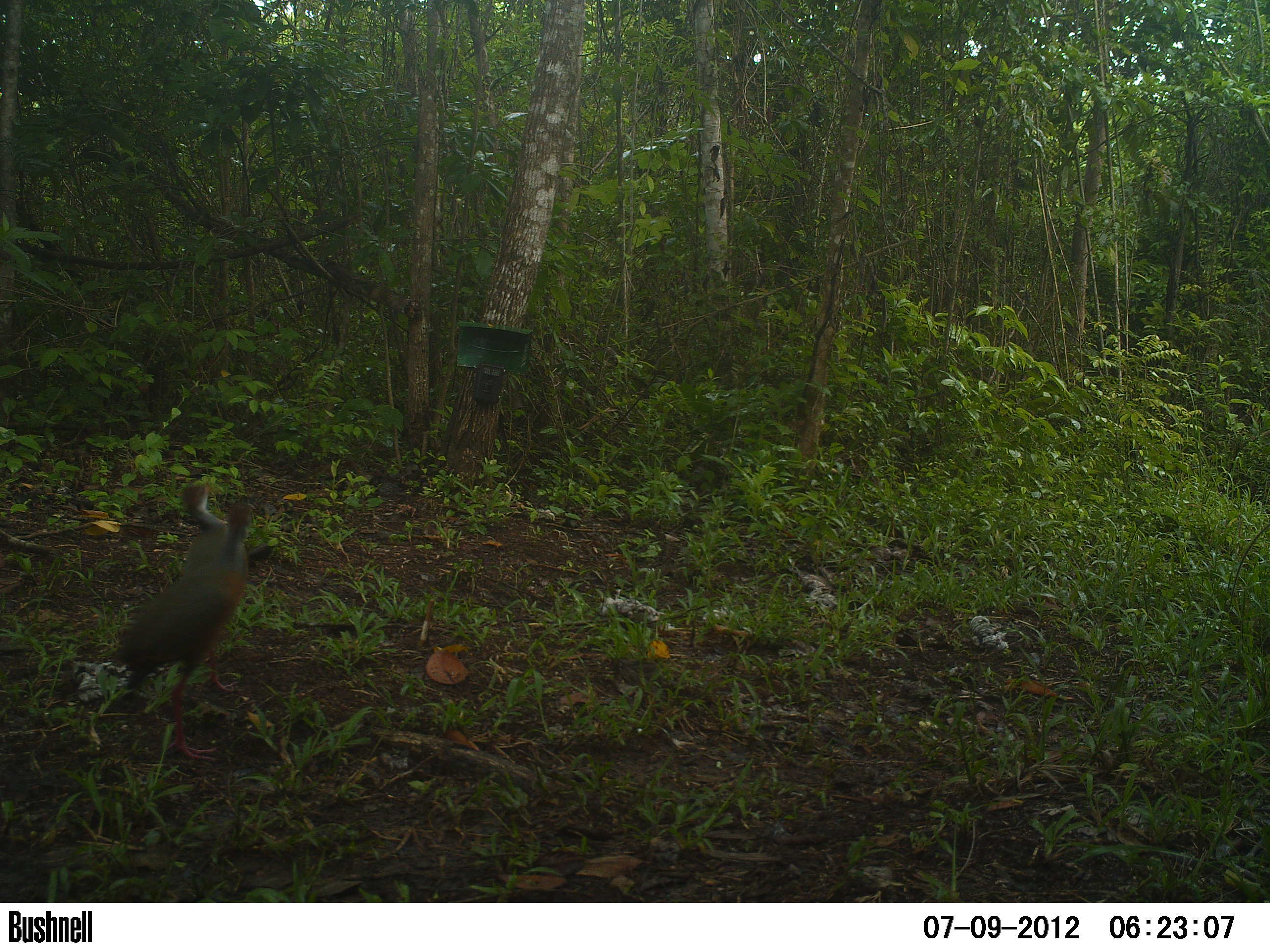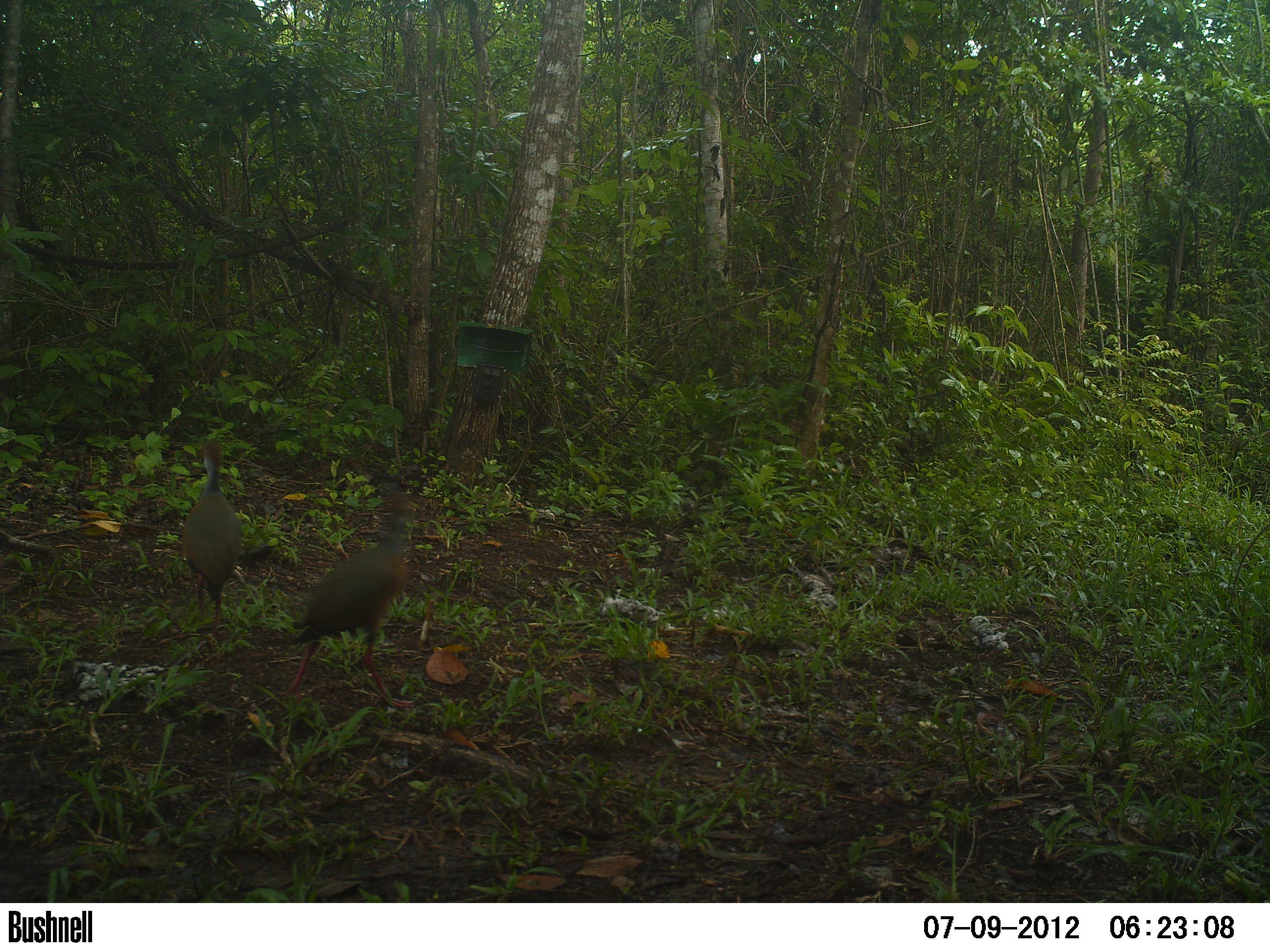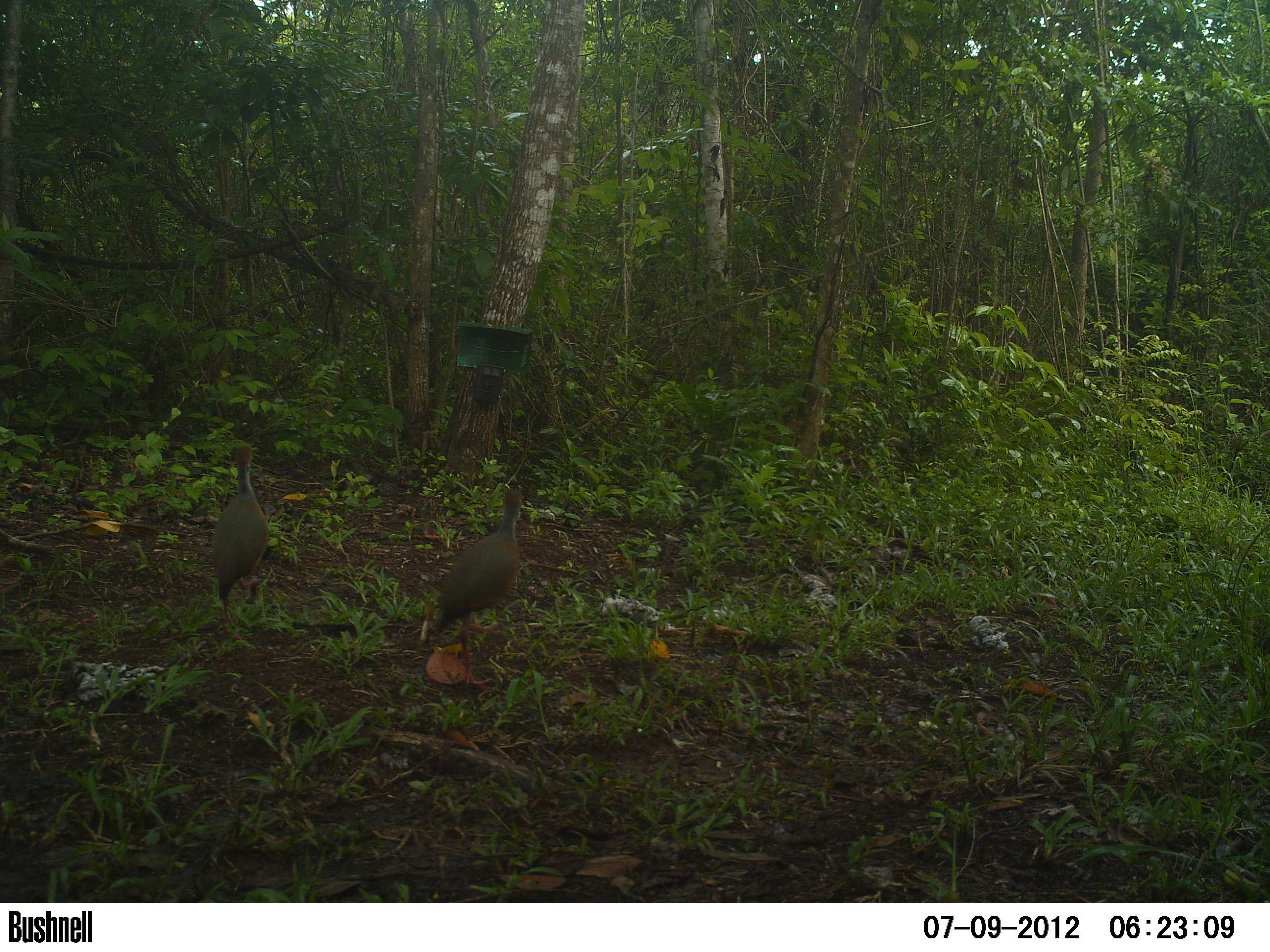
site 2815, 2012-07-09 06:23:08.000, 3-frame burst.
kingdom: Animalia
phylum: Chordata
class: Aves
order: Gruiformes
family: Rallidae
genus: Aramides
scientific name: Aramides cajaneus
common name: gray-cowled wood-rail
Aramides cajaneus (gray-cowled wood-rail), count 2, age adult.